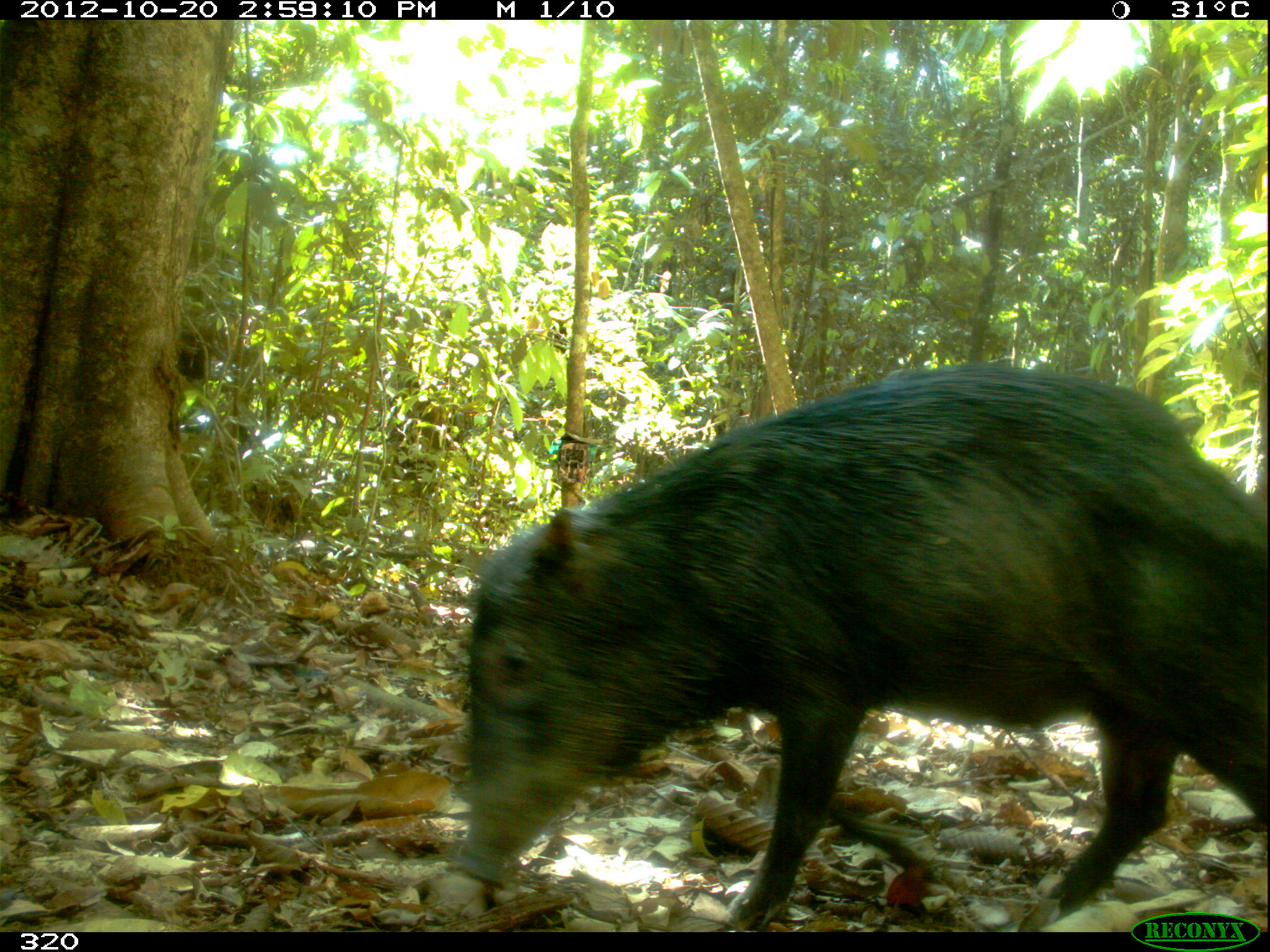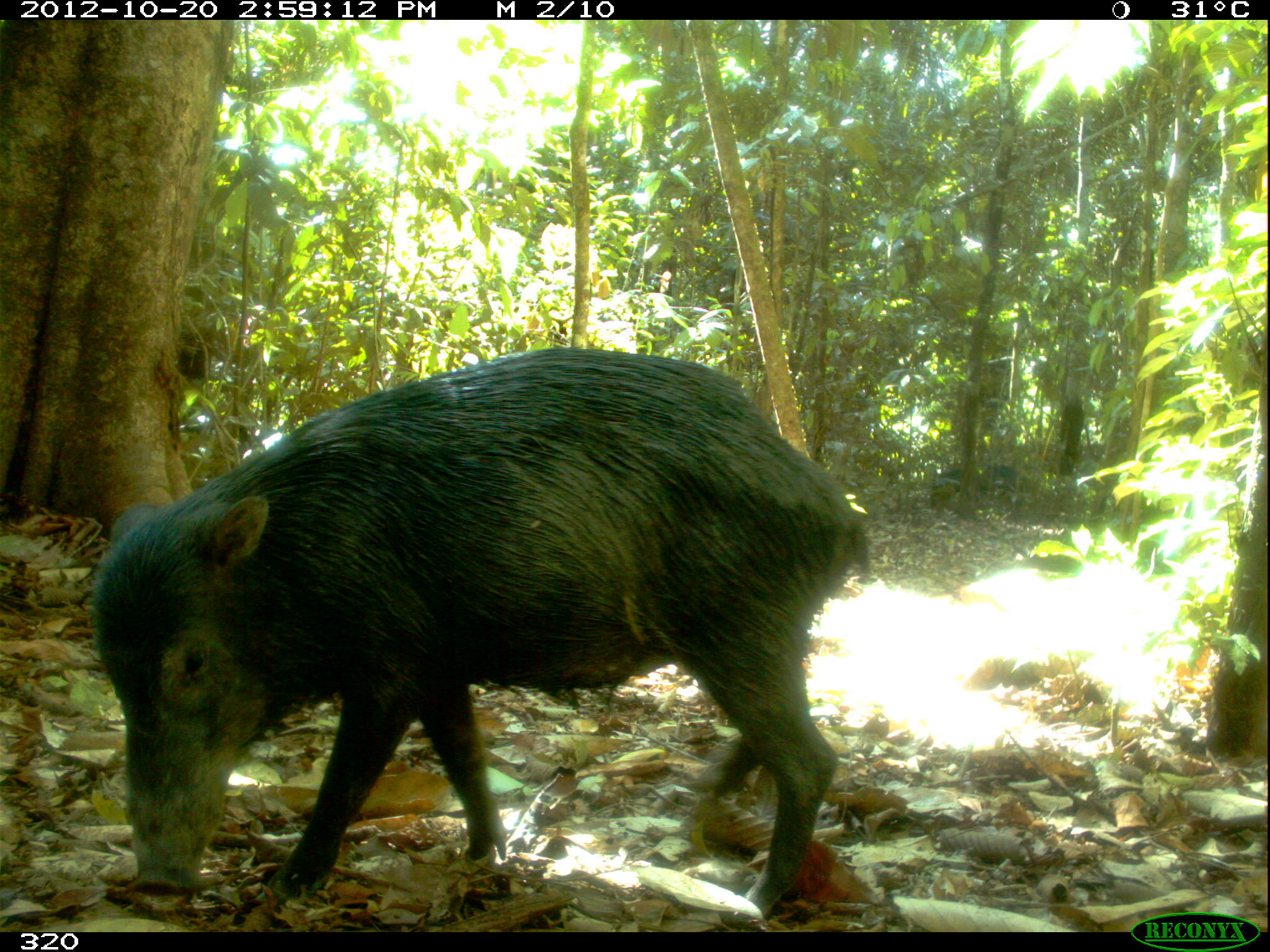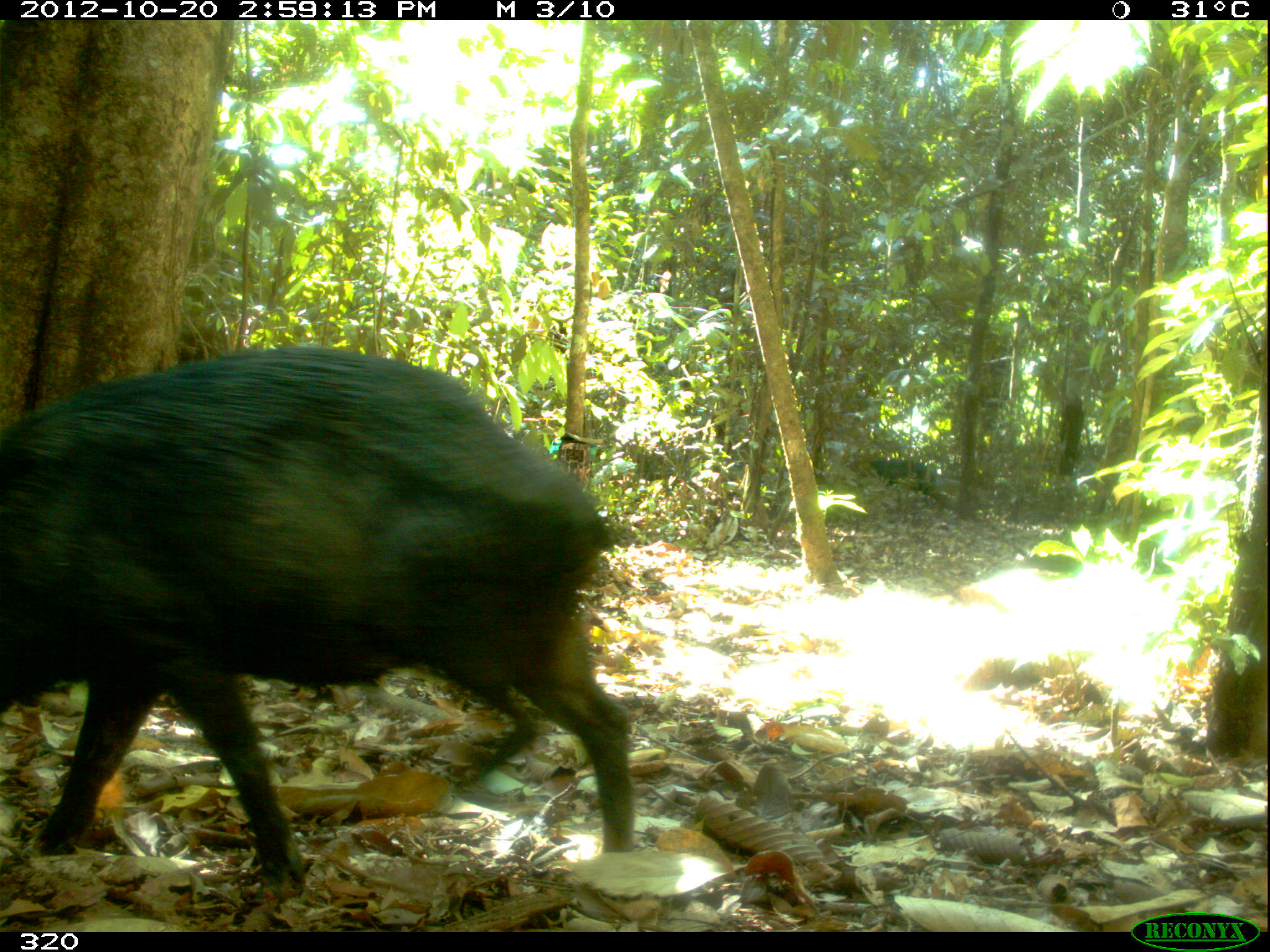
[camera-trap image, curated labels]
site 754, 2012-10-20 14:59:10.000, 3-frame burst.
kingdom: Animalia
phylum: Chordata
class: Mammalia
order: Artiodactyla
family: Tayassuidae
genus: Tayassu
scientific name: Tayassu pecari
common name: white-lipped peccary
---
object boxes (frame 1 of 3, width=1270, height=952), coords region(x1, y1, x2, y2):
tayassu pecari: region(457, 360, 1270, 932)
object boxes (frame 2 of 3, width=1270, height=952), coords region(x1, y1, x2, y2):
tayassu pecari: region(87, 343, 872, 921); region(928, 462, 1029, 508)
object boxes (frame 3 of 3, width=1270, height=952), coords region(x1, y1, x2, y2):
tayassu pecari: region(0, 341, 636, 894); region(869, 457, 942, 502)